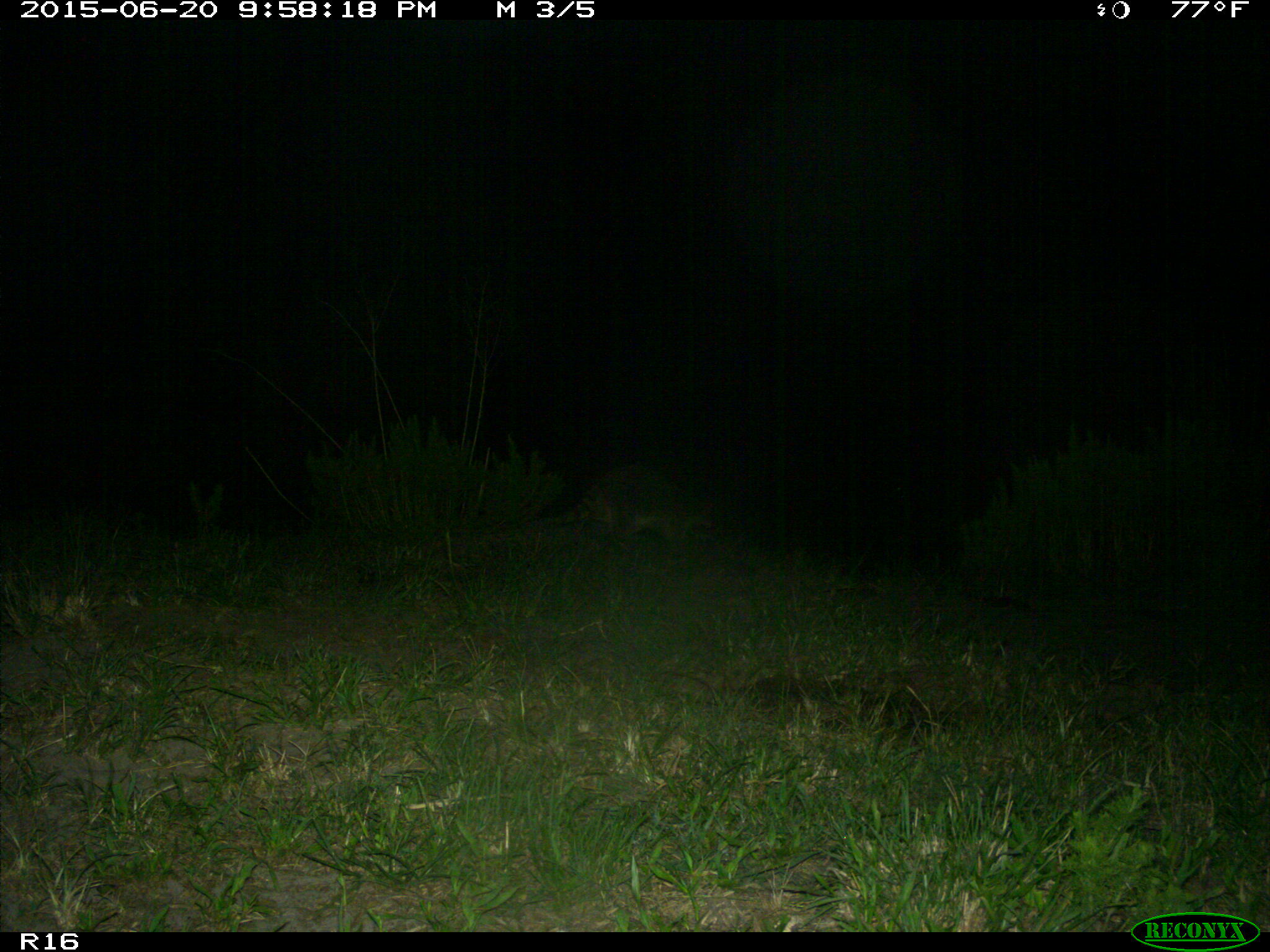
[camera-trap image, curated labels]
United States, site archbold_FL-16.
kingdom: Animalia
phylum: Chordata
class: Mammalia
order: Carnivora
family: Procyonidae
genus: Procyon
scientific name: Procyon lotor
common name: common raccoon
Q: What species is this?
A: Procyon lotor (common raccoon).